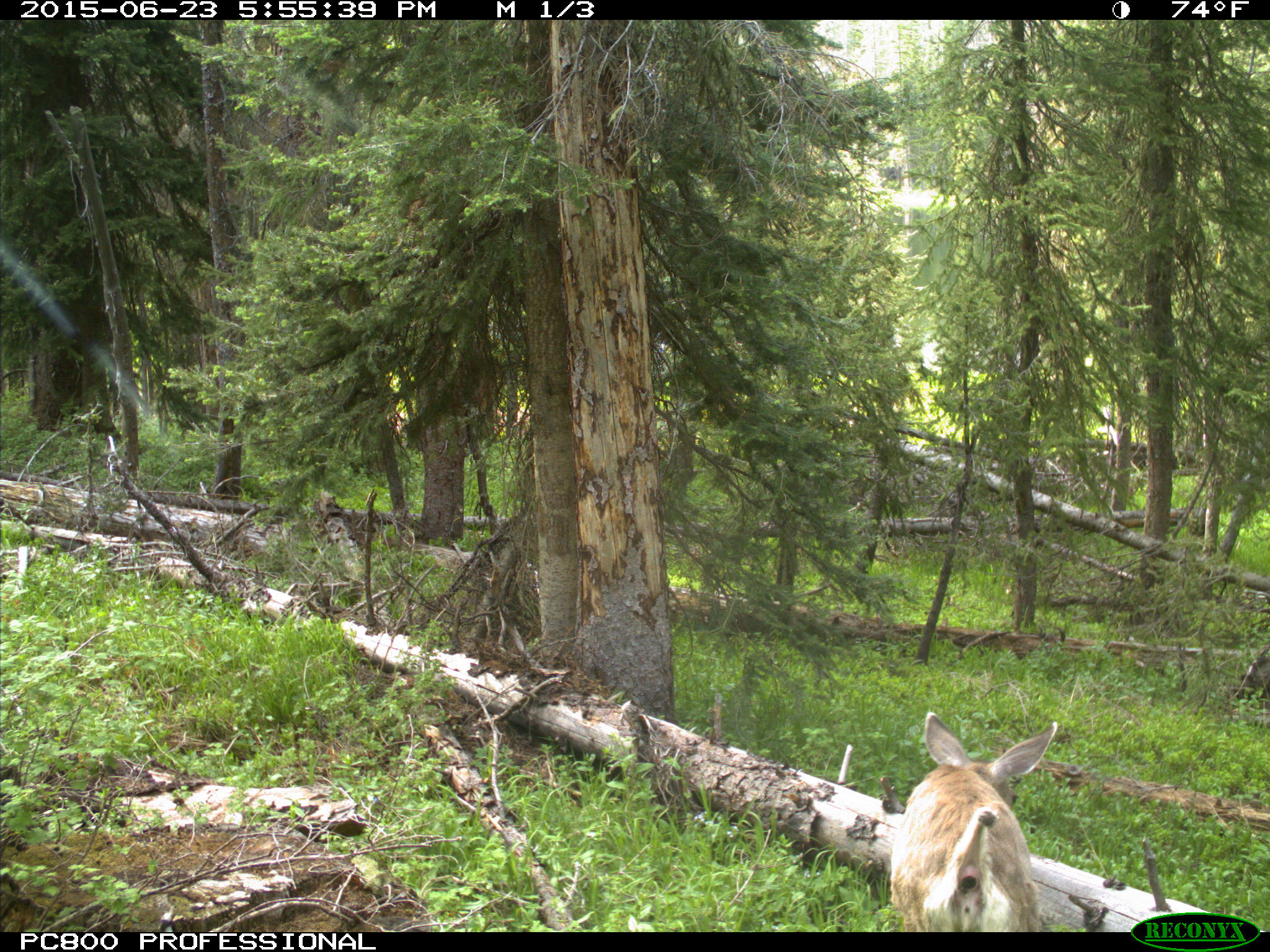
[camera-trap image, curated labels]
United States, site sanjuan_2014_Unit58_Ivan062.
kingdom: Animalia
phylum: Chordata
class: Mammalia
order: Artiodactyla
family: Cervidae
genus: Odocoileus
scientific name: Odocoileus hemionus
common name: mule deer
Odocoileus hemionus (mule deer).